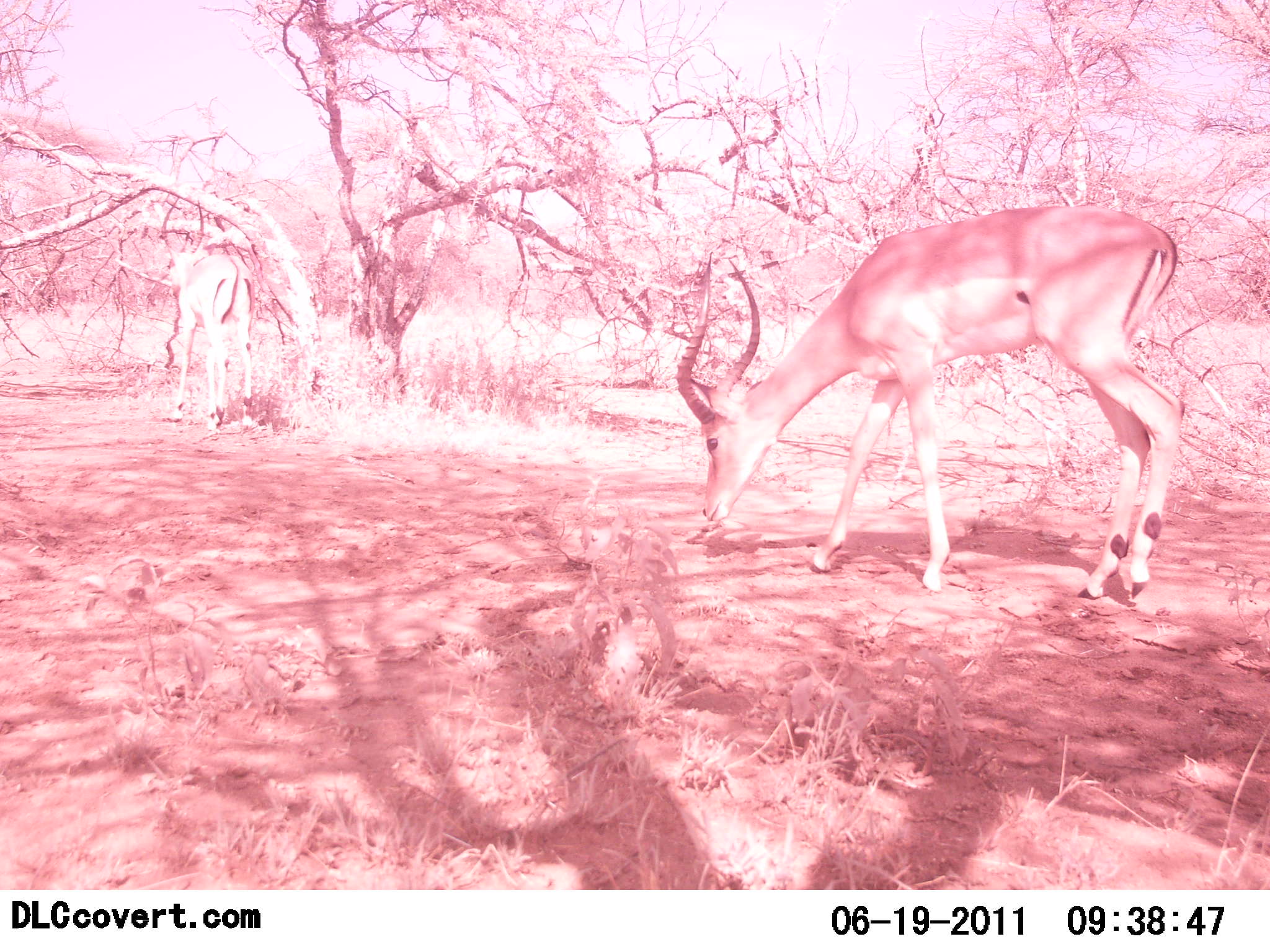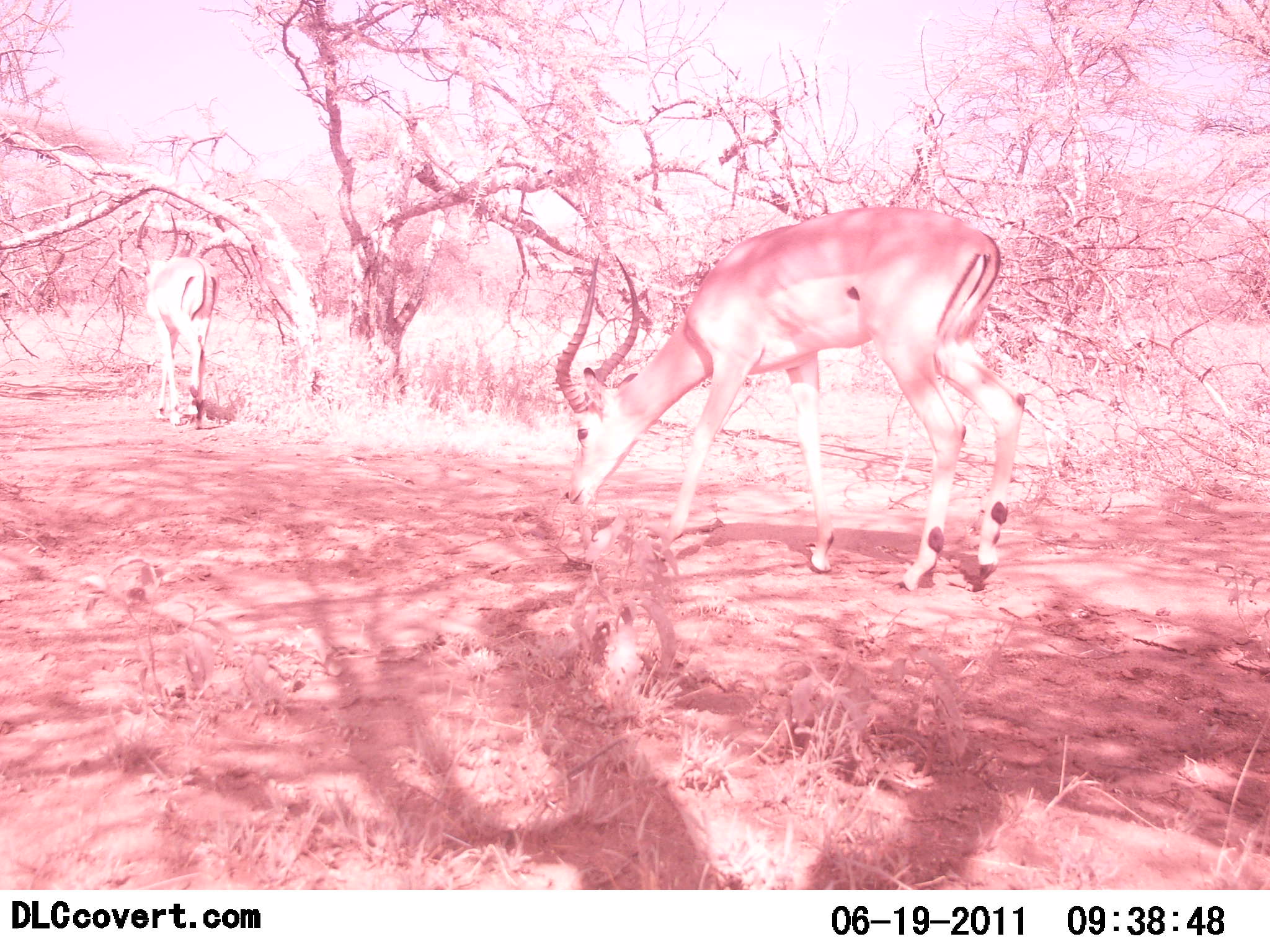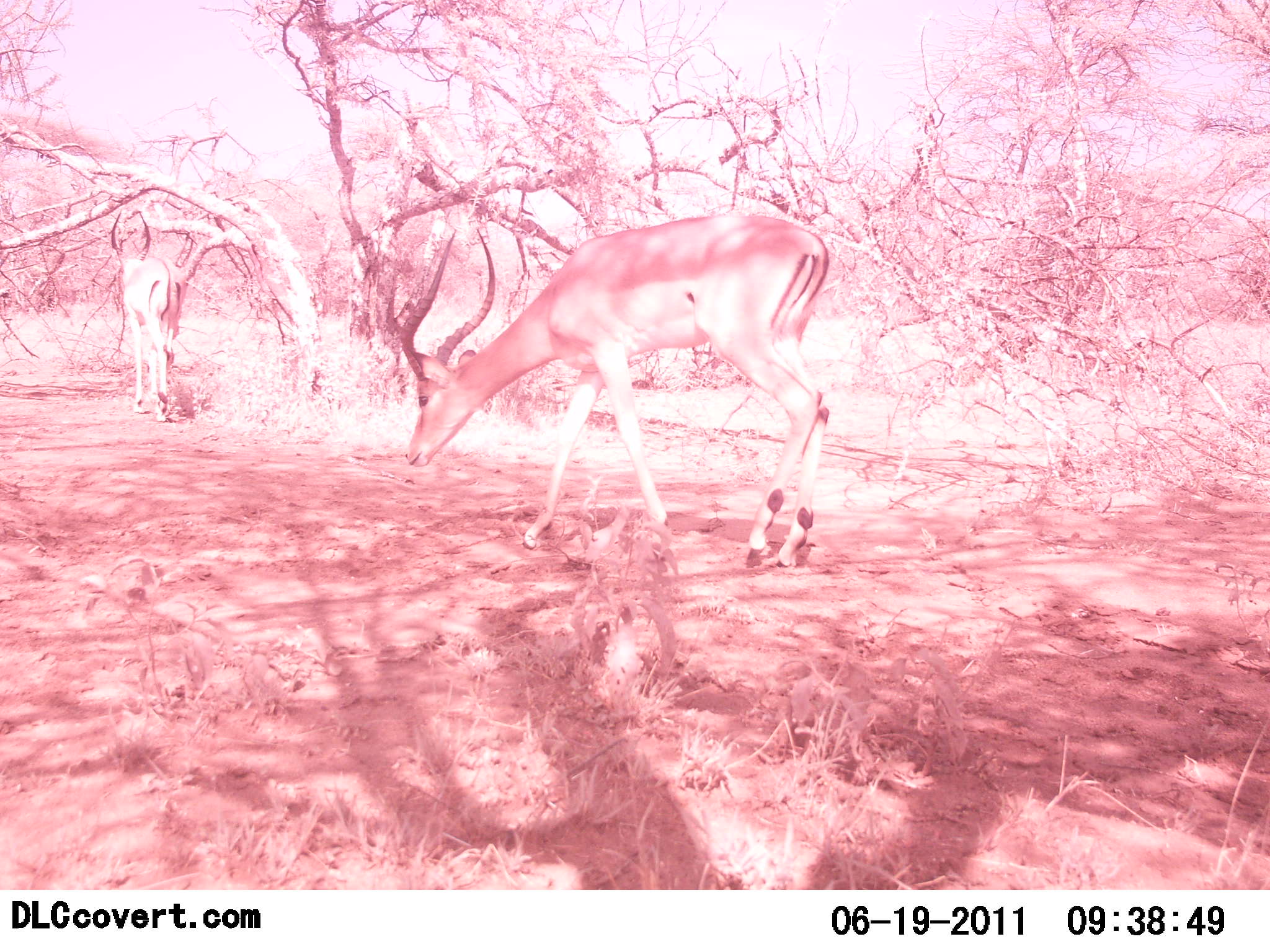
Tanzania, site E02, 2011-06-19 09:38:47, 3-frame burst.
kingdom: Animalia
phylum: Chordata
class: Mammalia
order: Artiodactyla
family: Bovidae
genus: Aepyceros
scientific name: Aepyceros melampus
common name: impala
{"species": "impala (Aepyceros melampus)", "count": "2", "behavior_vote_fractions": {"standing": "9%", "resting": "0%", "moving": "100%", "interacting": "0%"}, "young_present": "0%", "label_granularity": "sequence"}